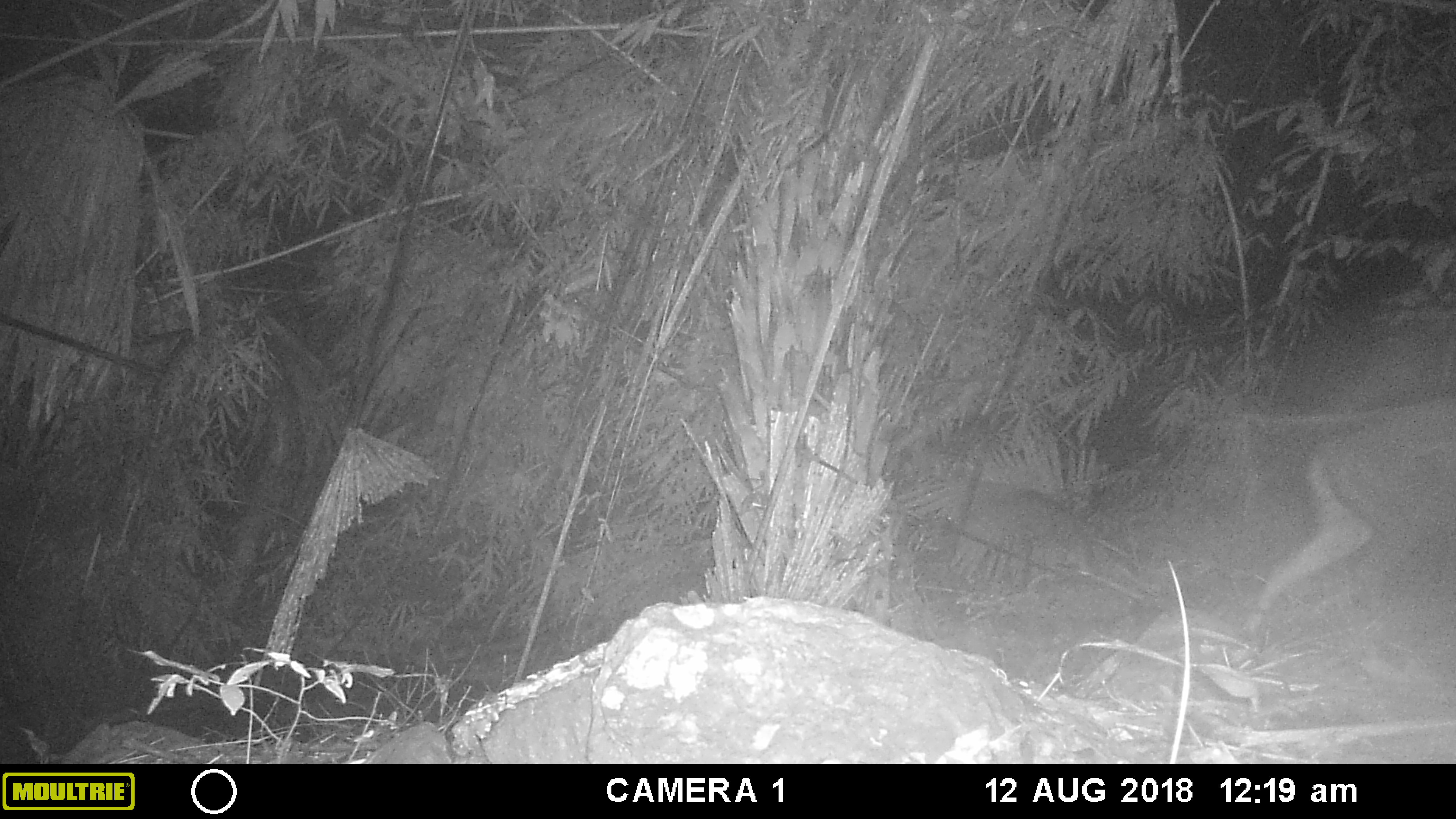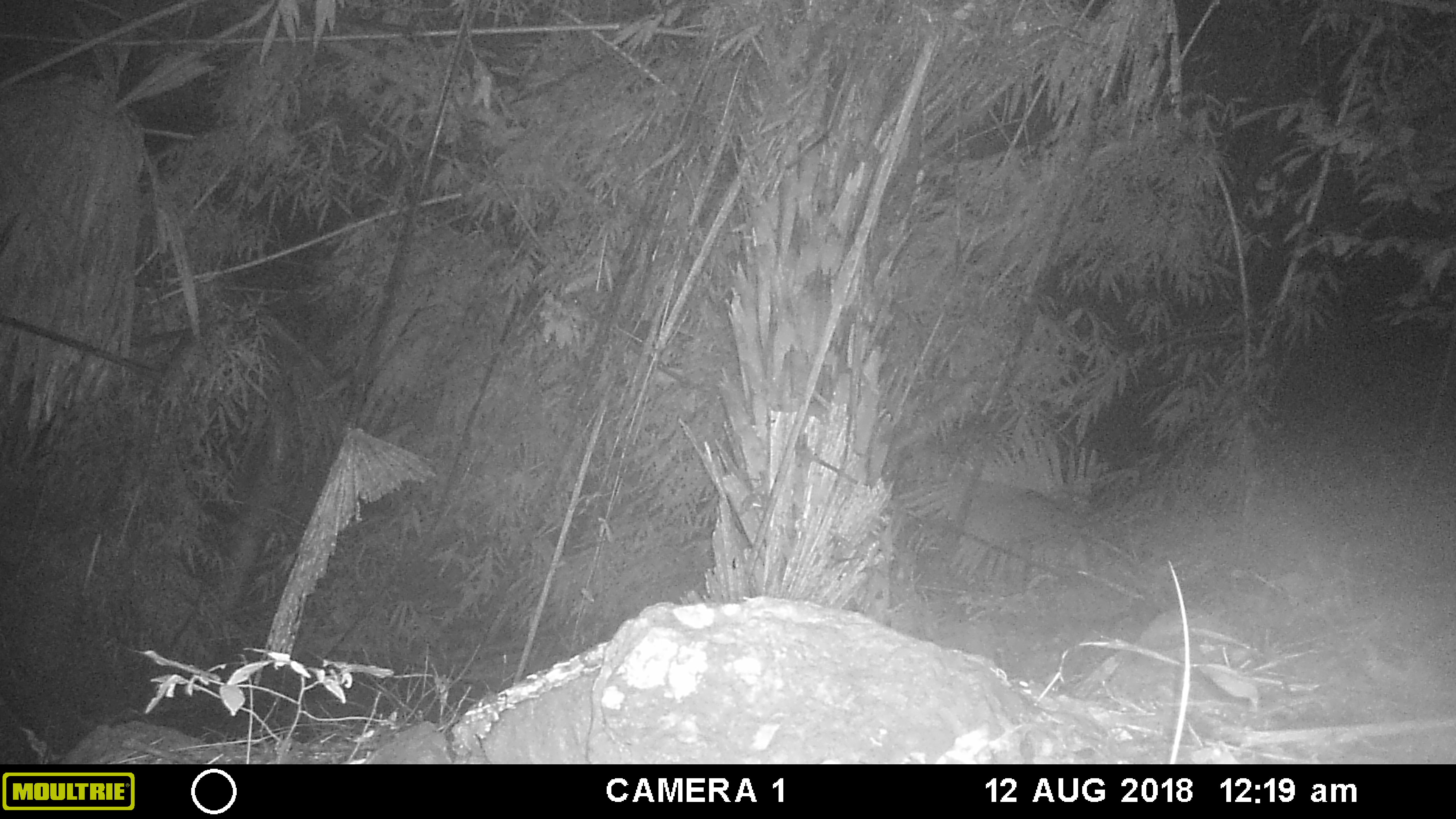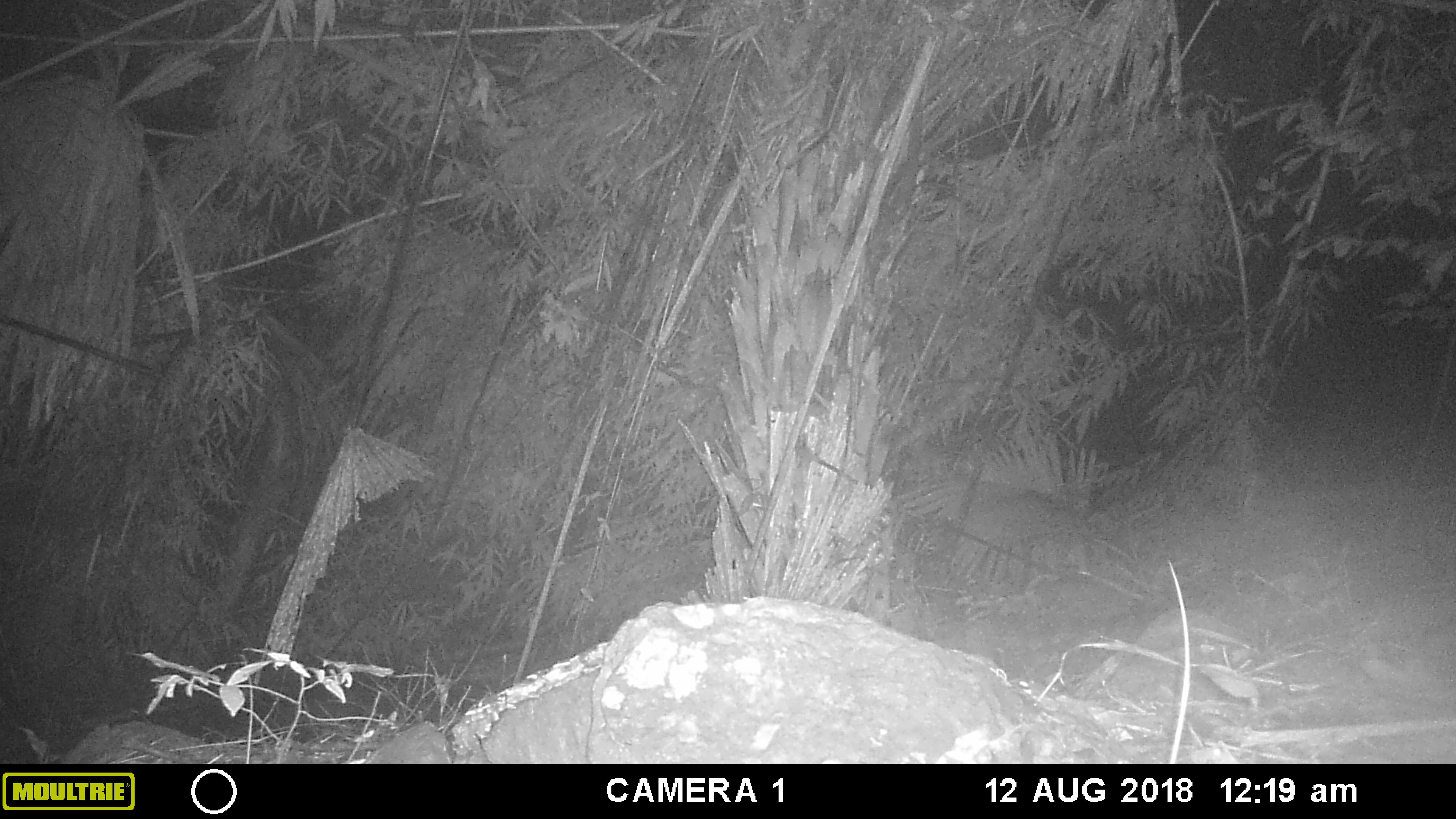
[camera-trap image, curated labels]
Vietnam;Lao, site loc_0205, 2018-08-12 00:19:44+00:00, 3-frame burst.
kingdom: Animalia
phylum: Chordata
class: Mammalia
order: Artiodactyla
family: Cervidae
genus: Muntiacus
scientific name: Muntiacus vuquangensis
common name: large-antlered muntjac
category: large antlered muntjac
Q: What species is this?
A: Large antlered muntjac (large-antlered muntjac) (Muntiacus vuquangensis).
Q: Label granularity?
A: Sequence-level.